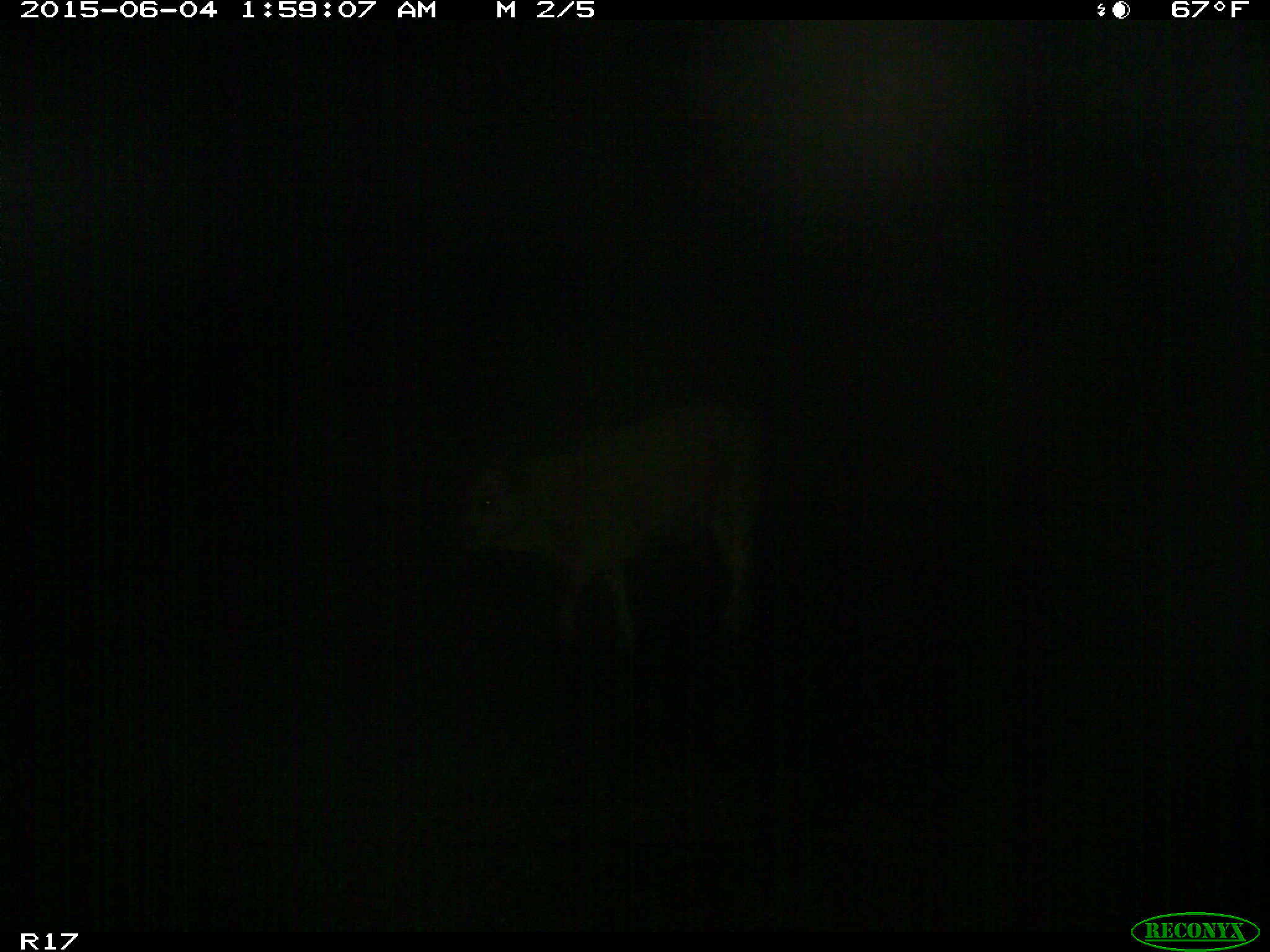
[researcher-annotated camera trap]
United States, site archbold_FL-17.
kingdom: Animalia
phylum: Chordata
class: Mammalia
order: Artiodactyla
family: Bovidae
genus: Bos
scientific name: Bos taurus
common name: domestic cow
Bos taurus (domestic cow).